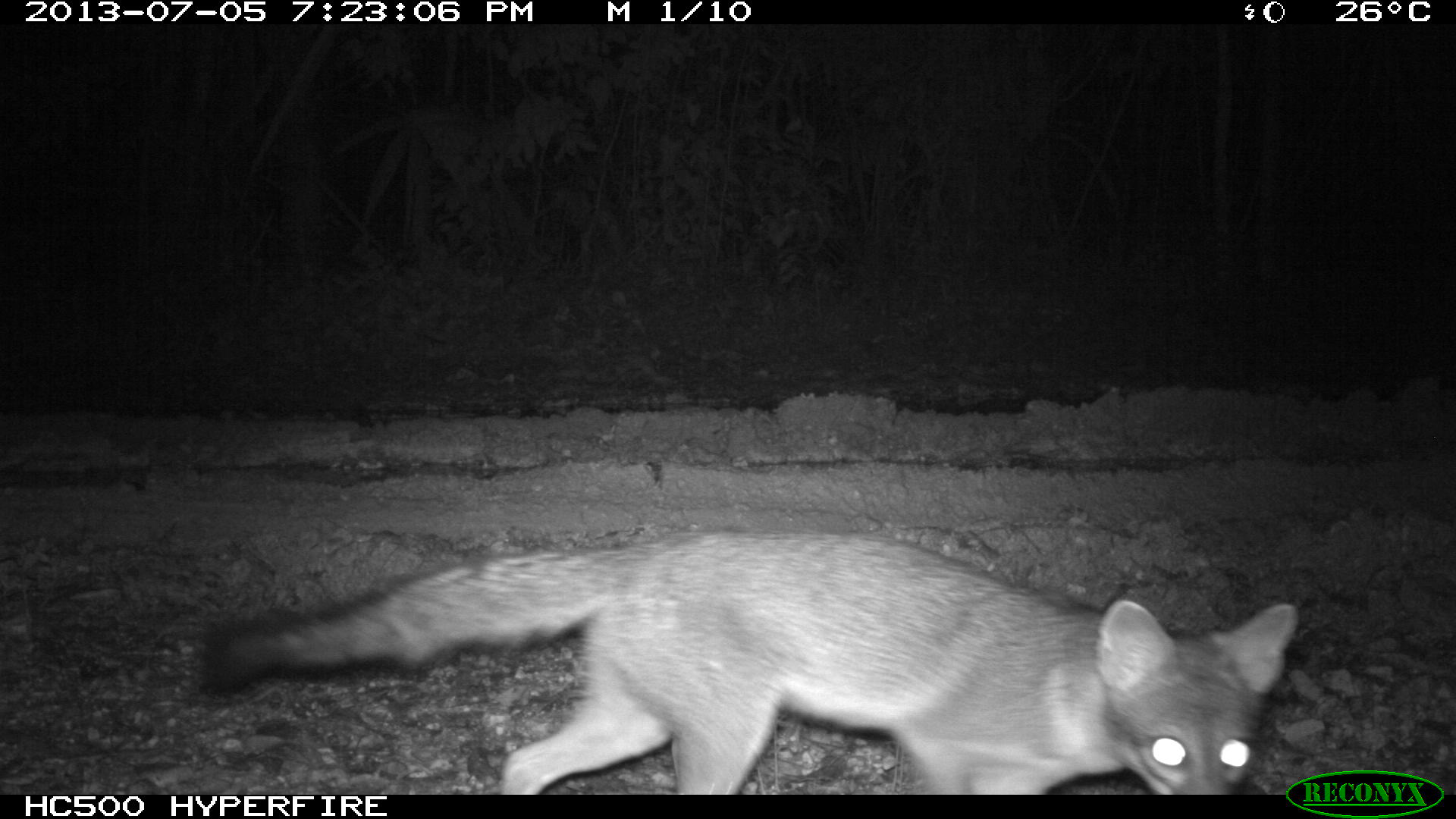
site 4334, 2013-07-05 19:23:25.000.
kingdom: Animalia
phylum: Chordata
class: Mammalia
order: Carnivora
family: Canidae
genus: Urocyon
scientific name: Urocyon cinereoargenteus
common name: gray fox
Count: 1.